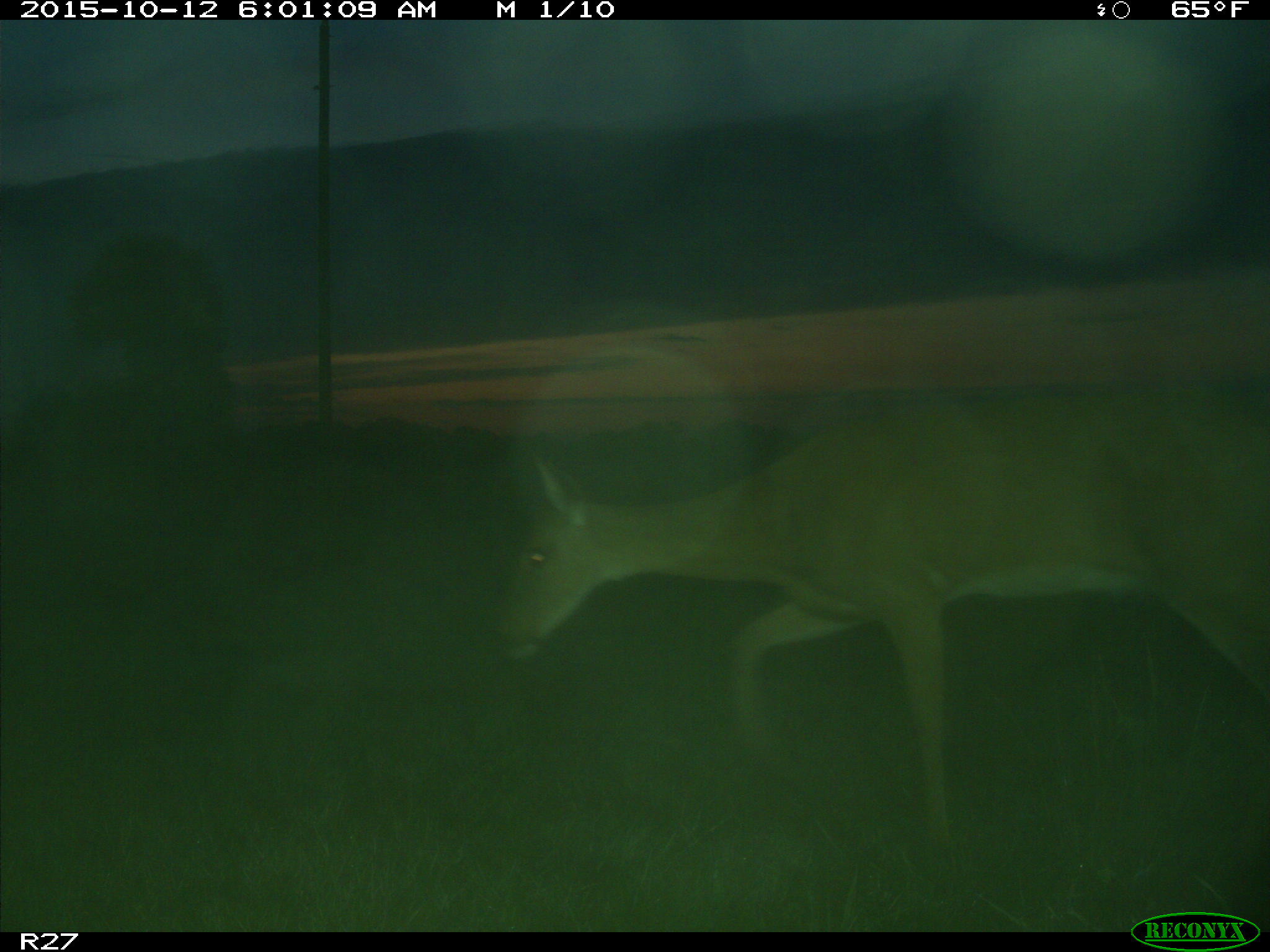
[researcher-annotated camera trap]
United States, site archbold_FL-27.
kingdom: Animalia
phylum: Chordata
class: Mammalia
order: Artiodactyla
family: Cervidae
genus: Odocoileus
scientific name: Odocoileus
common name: deer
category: unidentified deer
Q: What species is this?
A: Unidentified deer (deer) (Odocoileus).